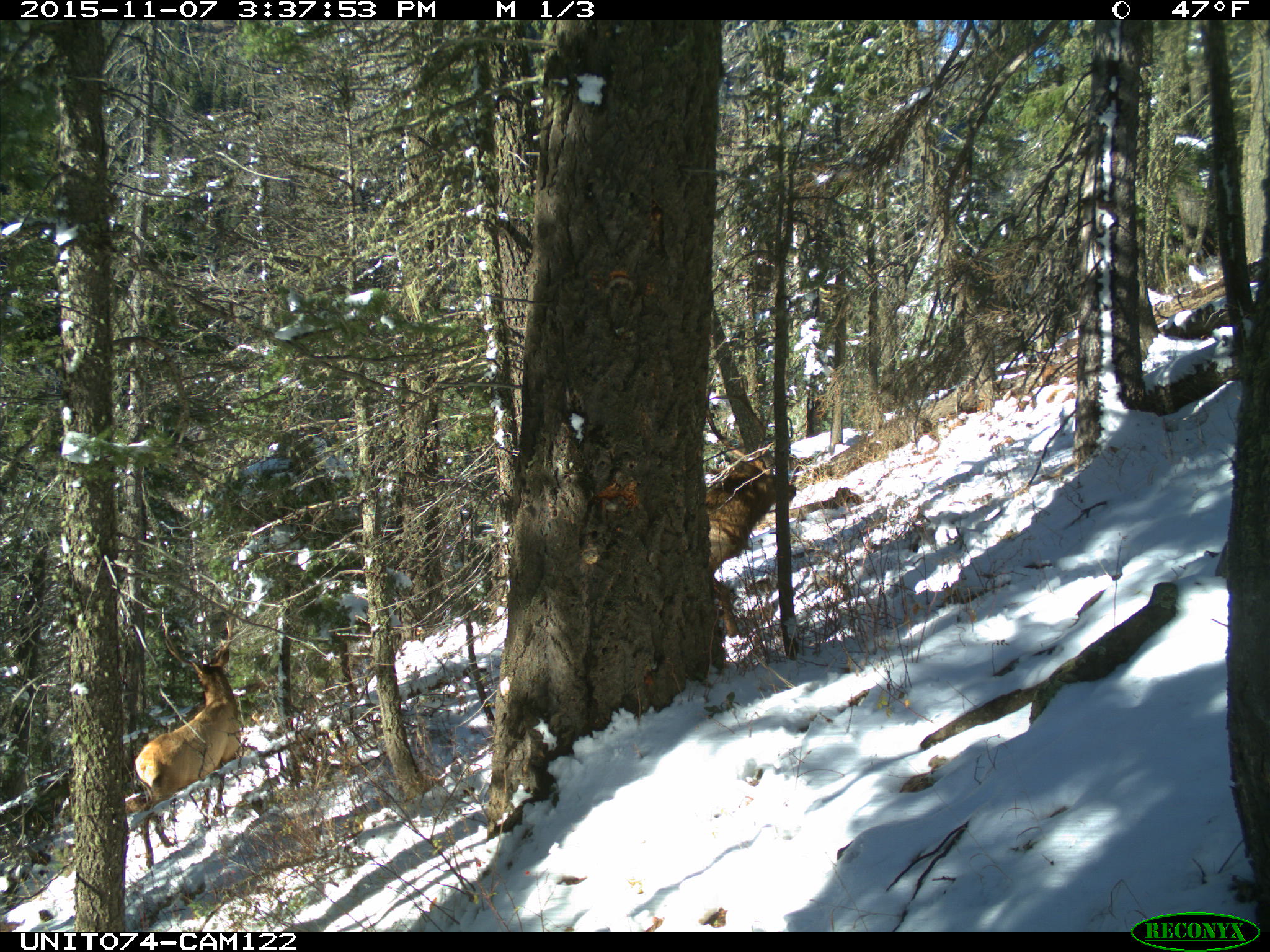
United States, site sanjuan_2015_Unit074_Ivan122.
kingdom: Animalia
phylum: Chordata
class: Mammalia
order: Artiodactyla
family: Cervidae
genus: Cervus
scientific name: Cervus elaphus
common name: red deer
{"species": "Cervus elaphus (red deer)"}